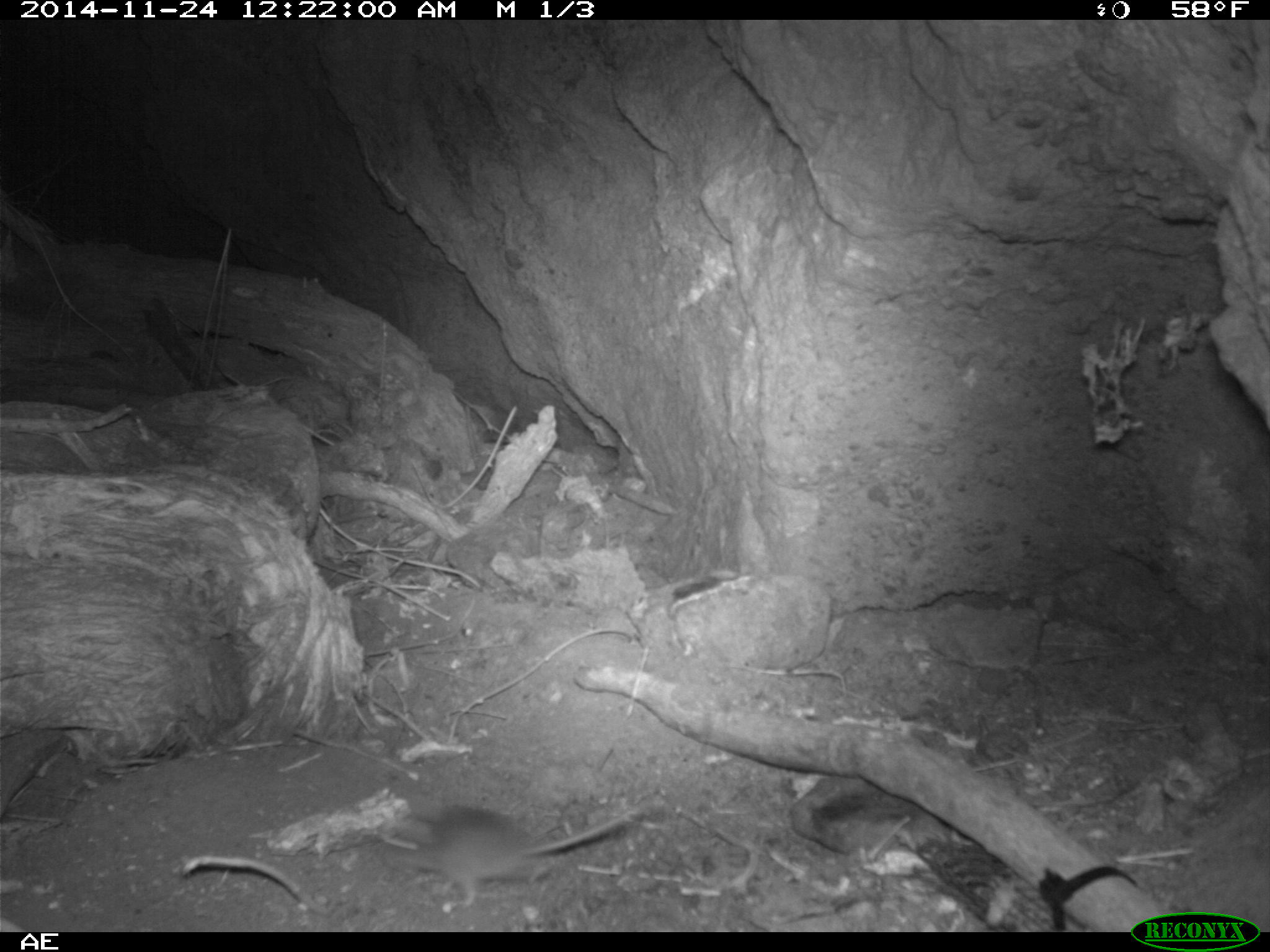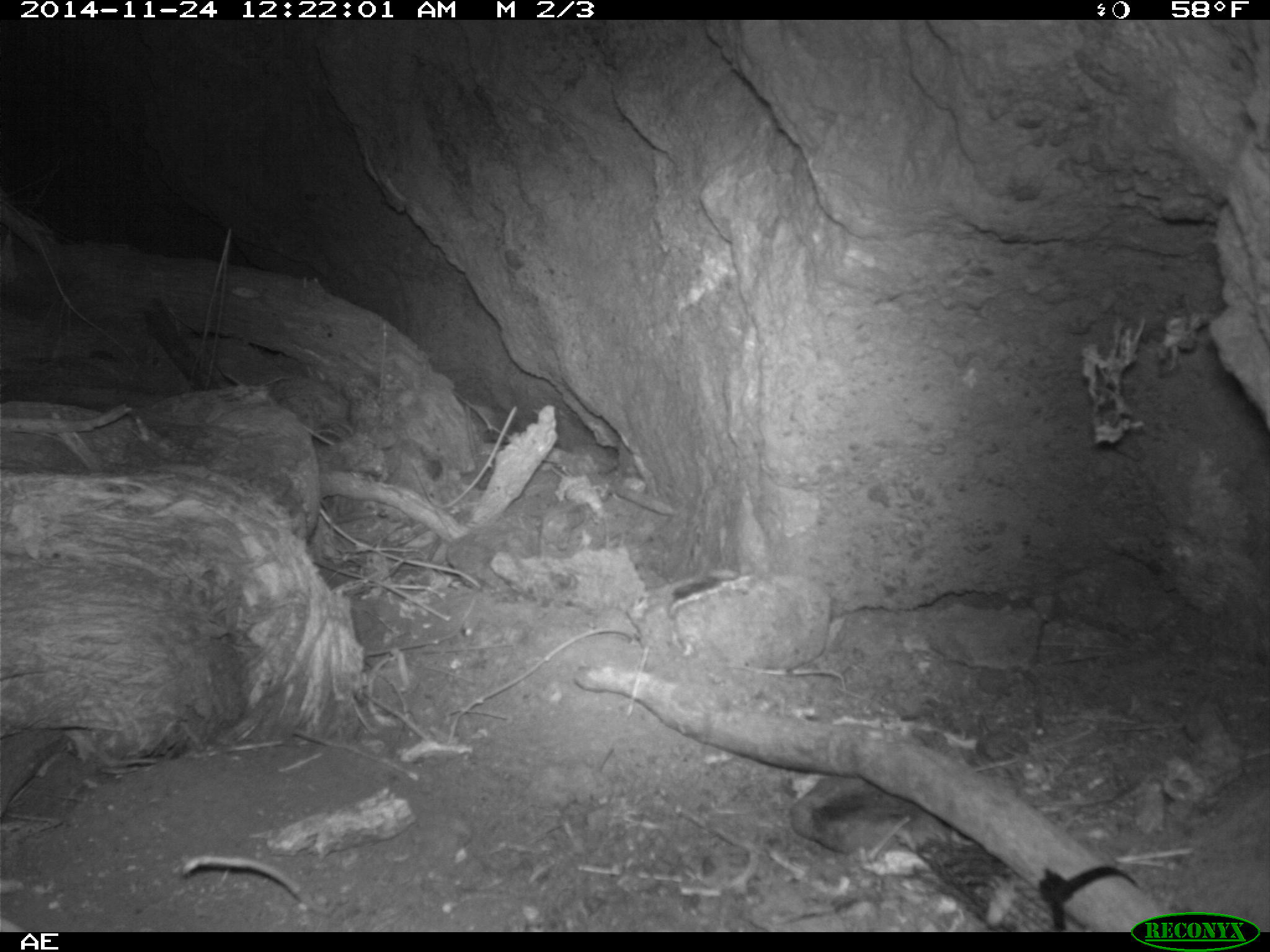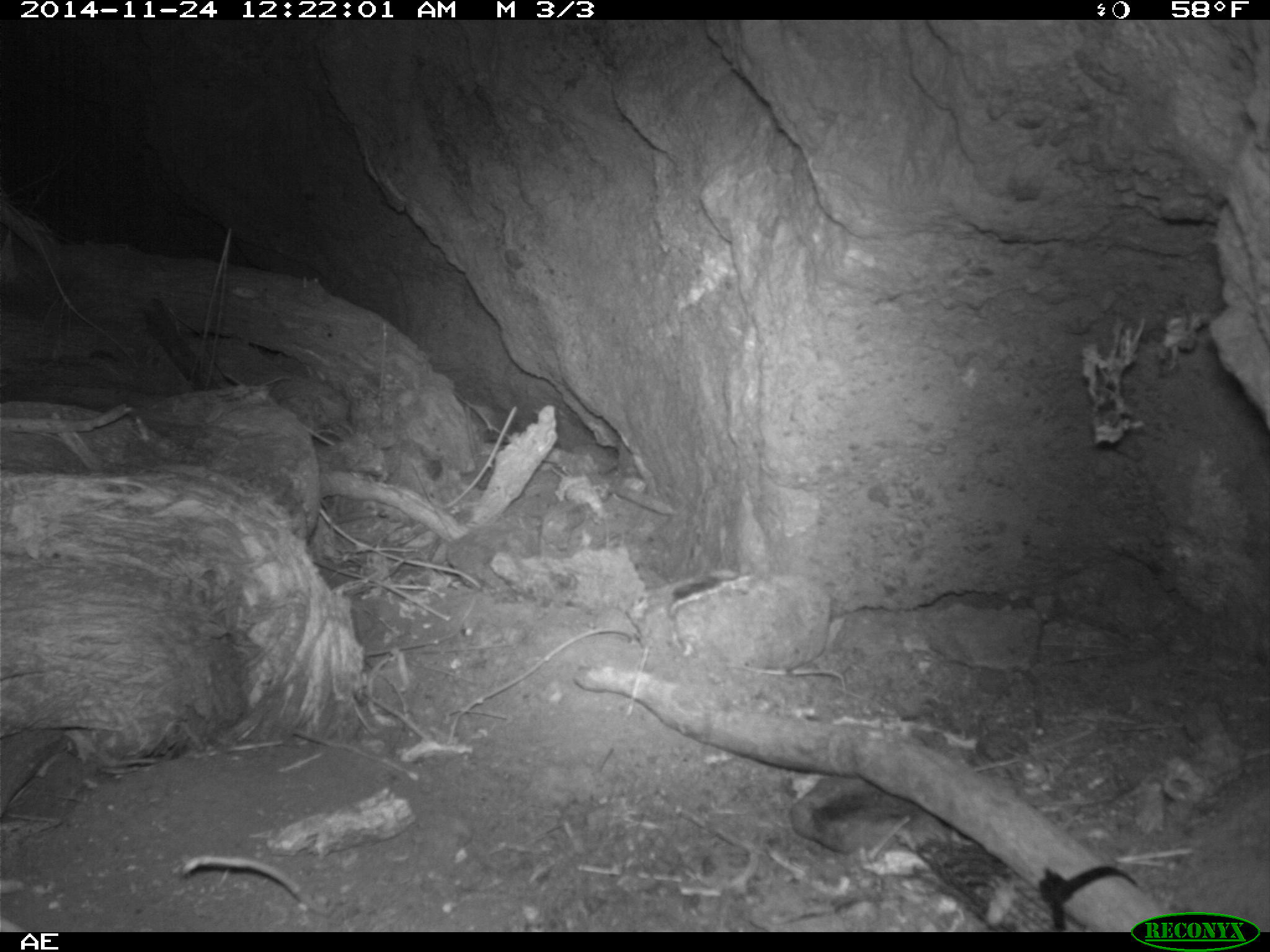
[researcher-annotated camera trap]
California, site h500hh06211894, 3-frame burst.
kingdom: Animalia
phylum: Chordata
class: Mammalia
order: Rodentia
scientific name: Rodentia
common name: rodent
Rodent (Rodentia).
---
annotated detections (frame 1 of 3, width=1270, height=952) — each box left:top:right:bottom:
rodent: 384:805:639:912